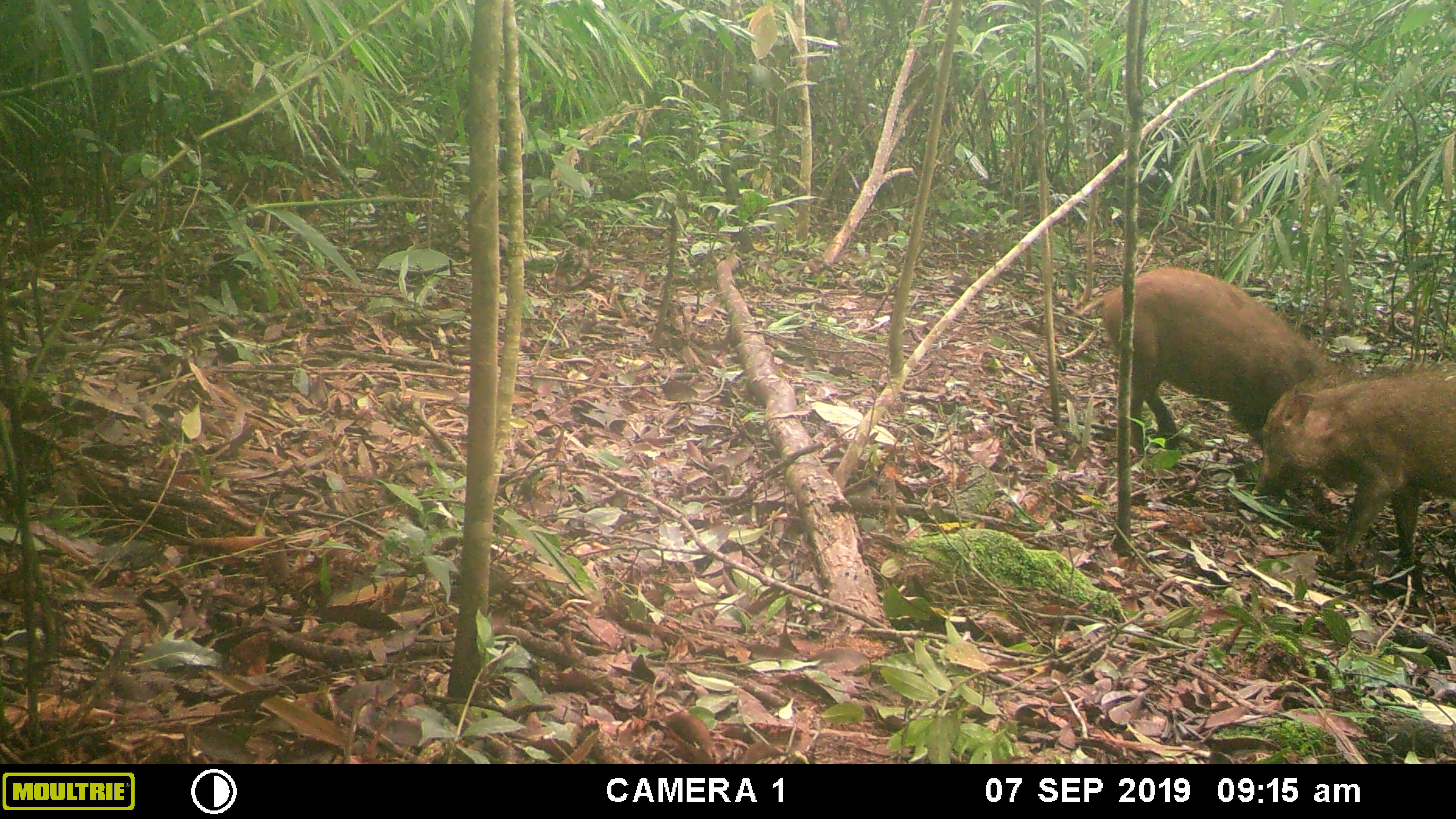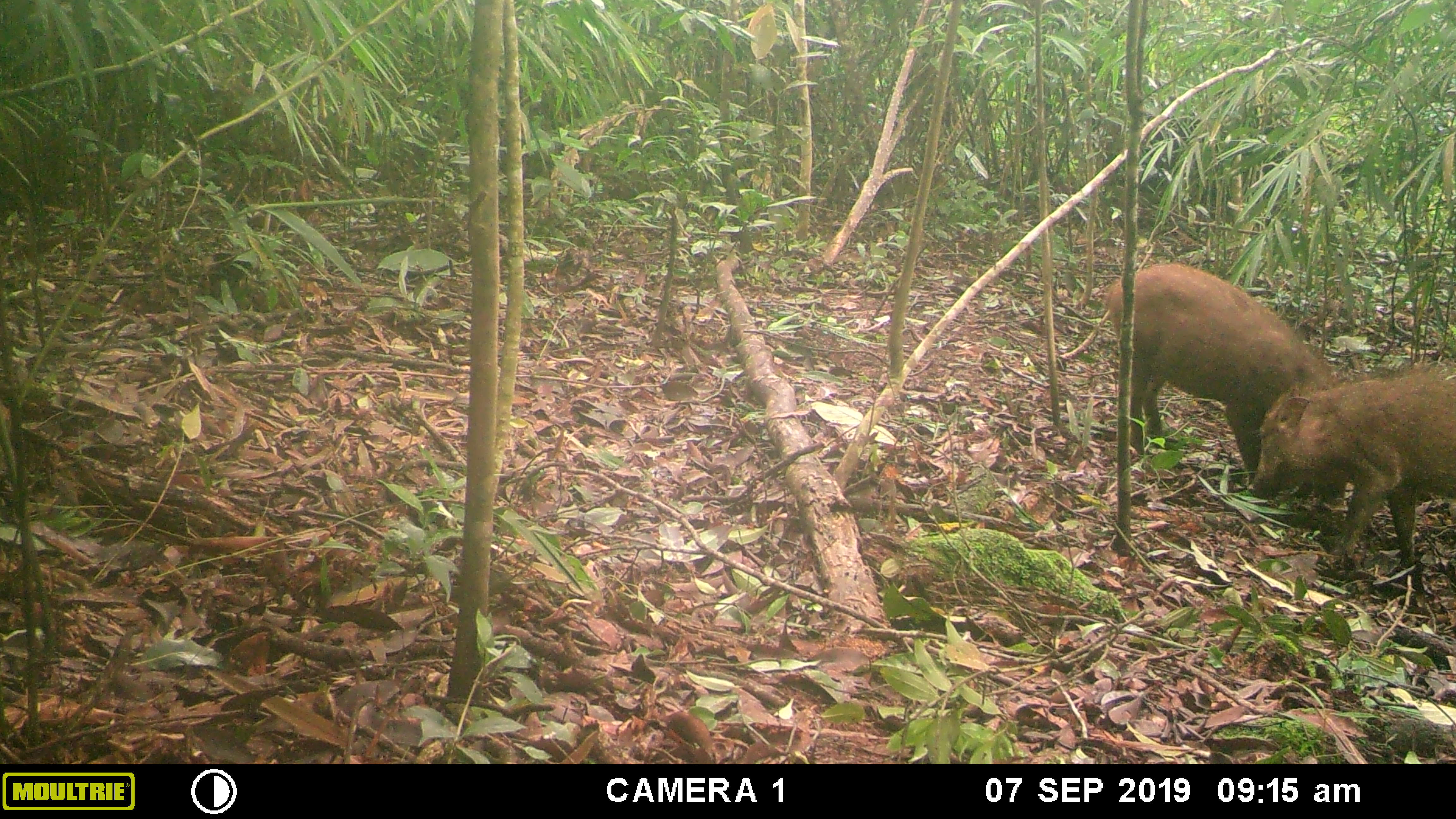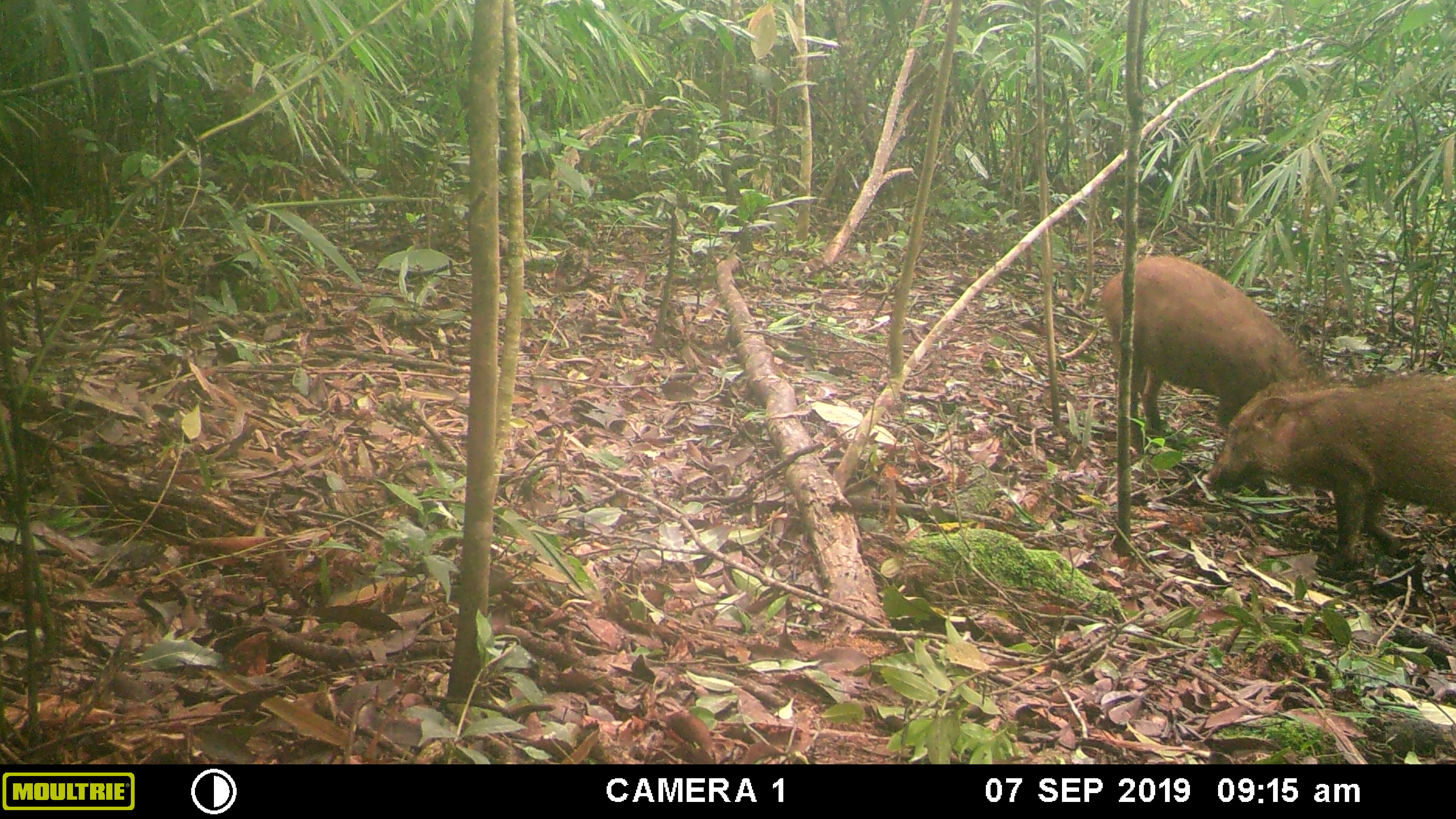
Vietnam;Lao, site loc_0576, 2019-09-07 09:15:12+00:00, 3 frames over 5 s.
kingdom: Animalia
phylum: Chordata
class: Mammalia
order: Artiodactyla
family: Suidae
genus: Sus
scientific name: Sus scrofa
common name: eurasian wild pig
Eurasian wild pig (Sus scrofa). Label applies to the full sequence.